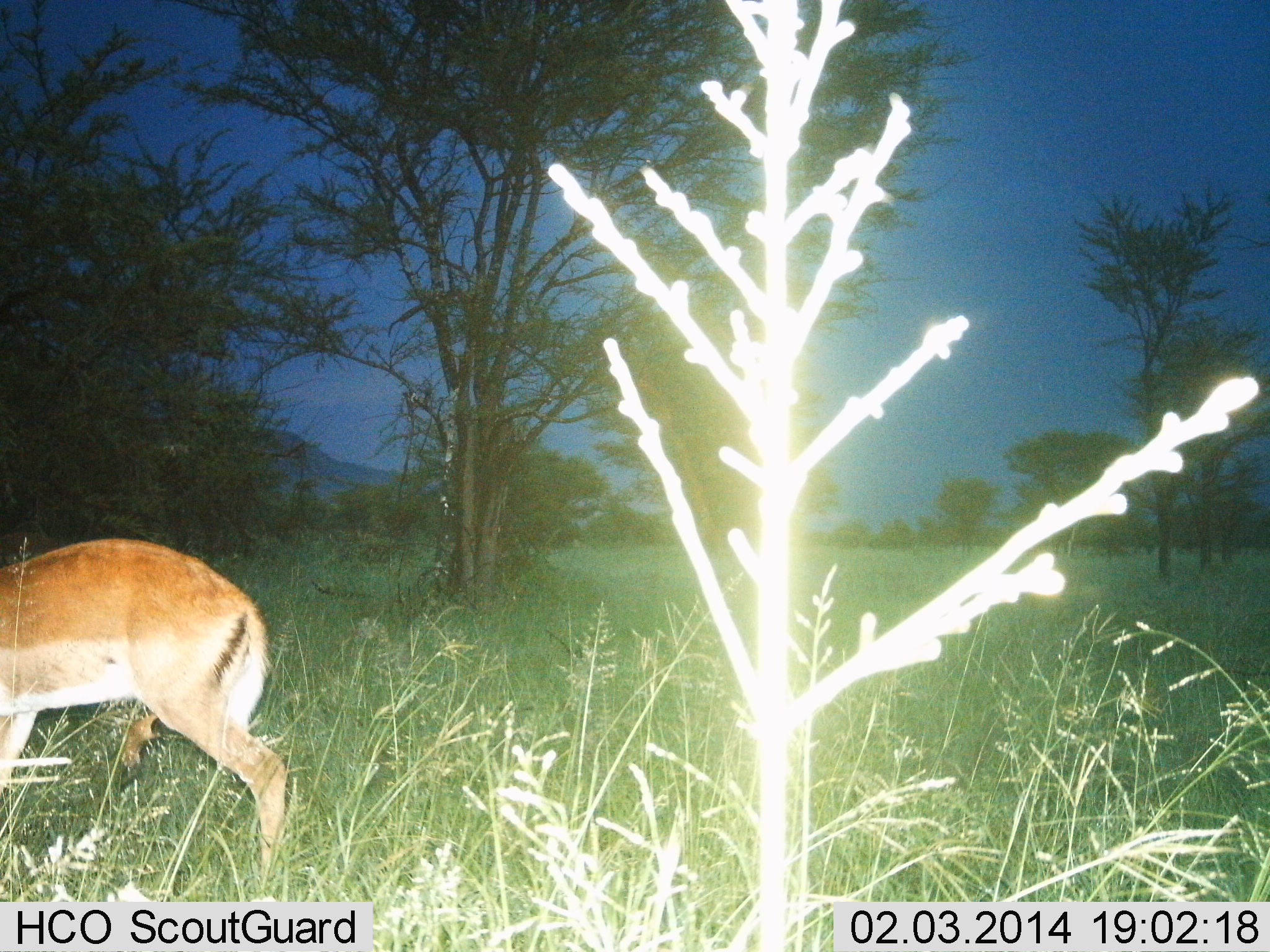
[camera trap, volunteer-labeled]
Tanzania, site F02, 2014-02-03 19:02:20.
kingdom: Animalia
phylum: Chordata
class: Mammalia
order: Artiodactyla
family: Bovidae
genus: Aepyceros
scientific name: Aepyceros melampus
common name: impala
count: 1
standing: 70%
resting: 0%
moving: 20%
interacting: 0%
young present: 0%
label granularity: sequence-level